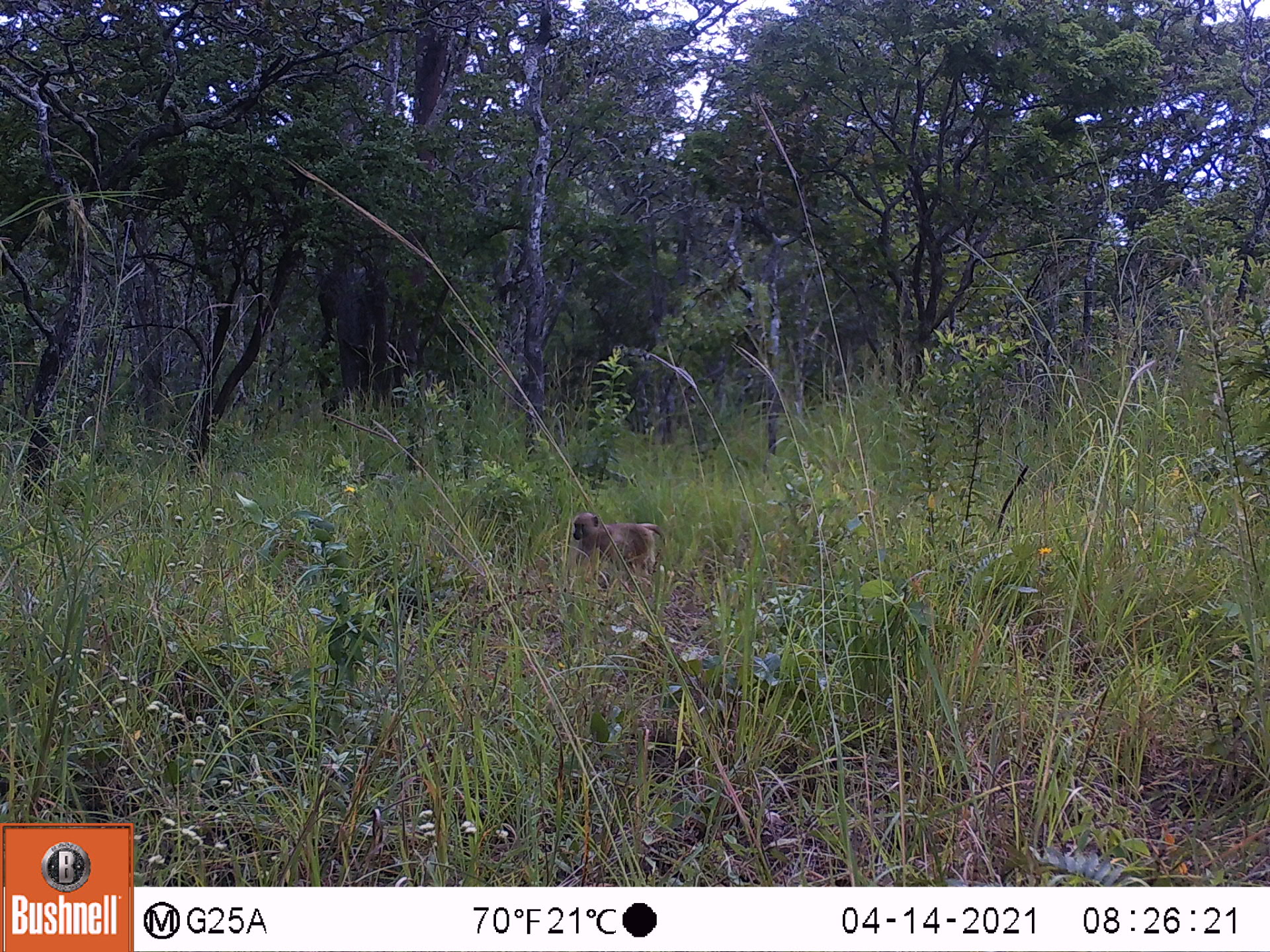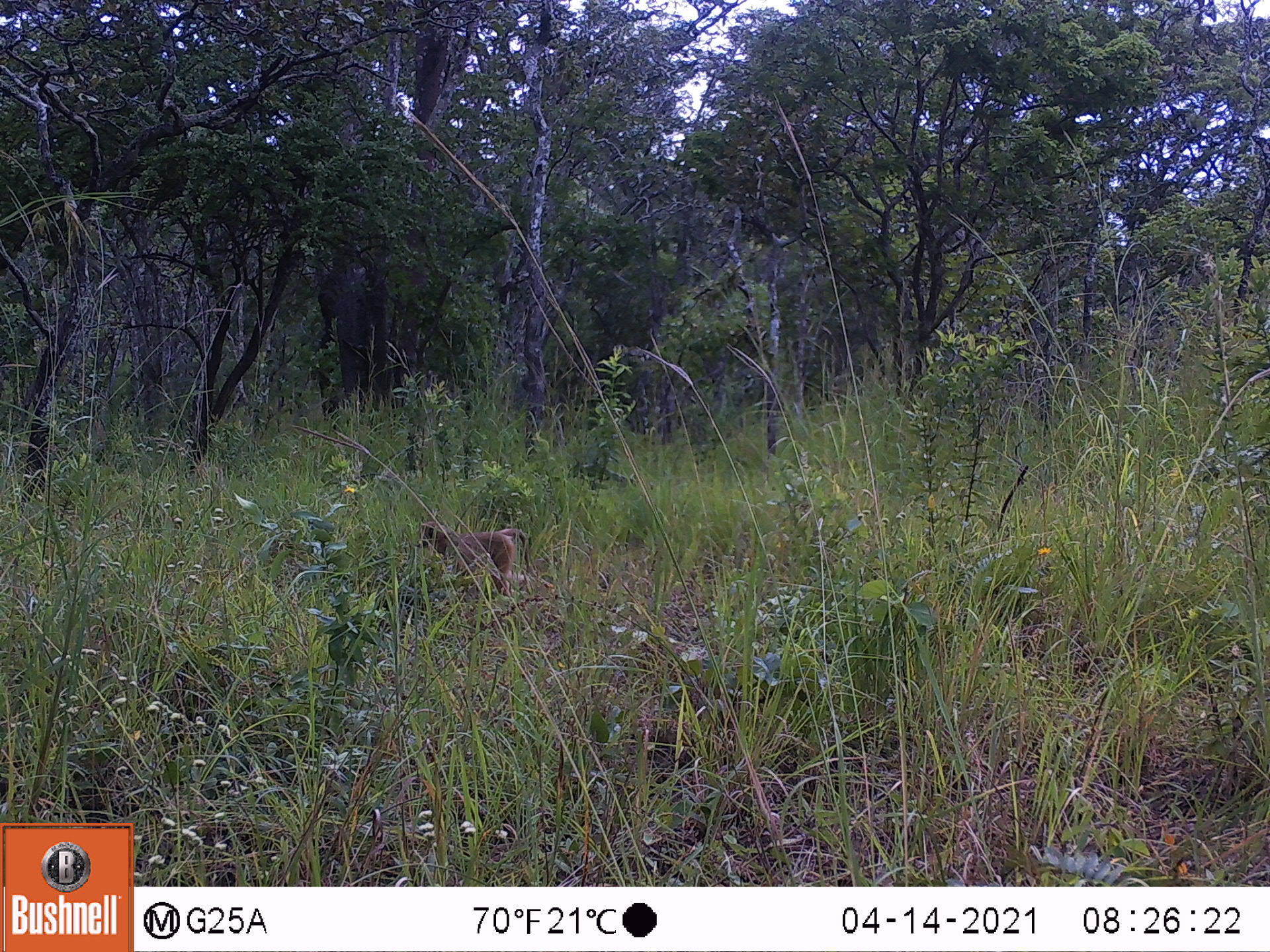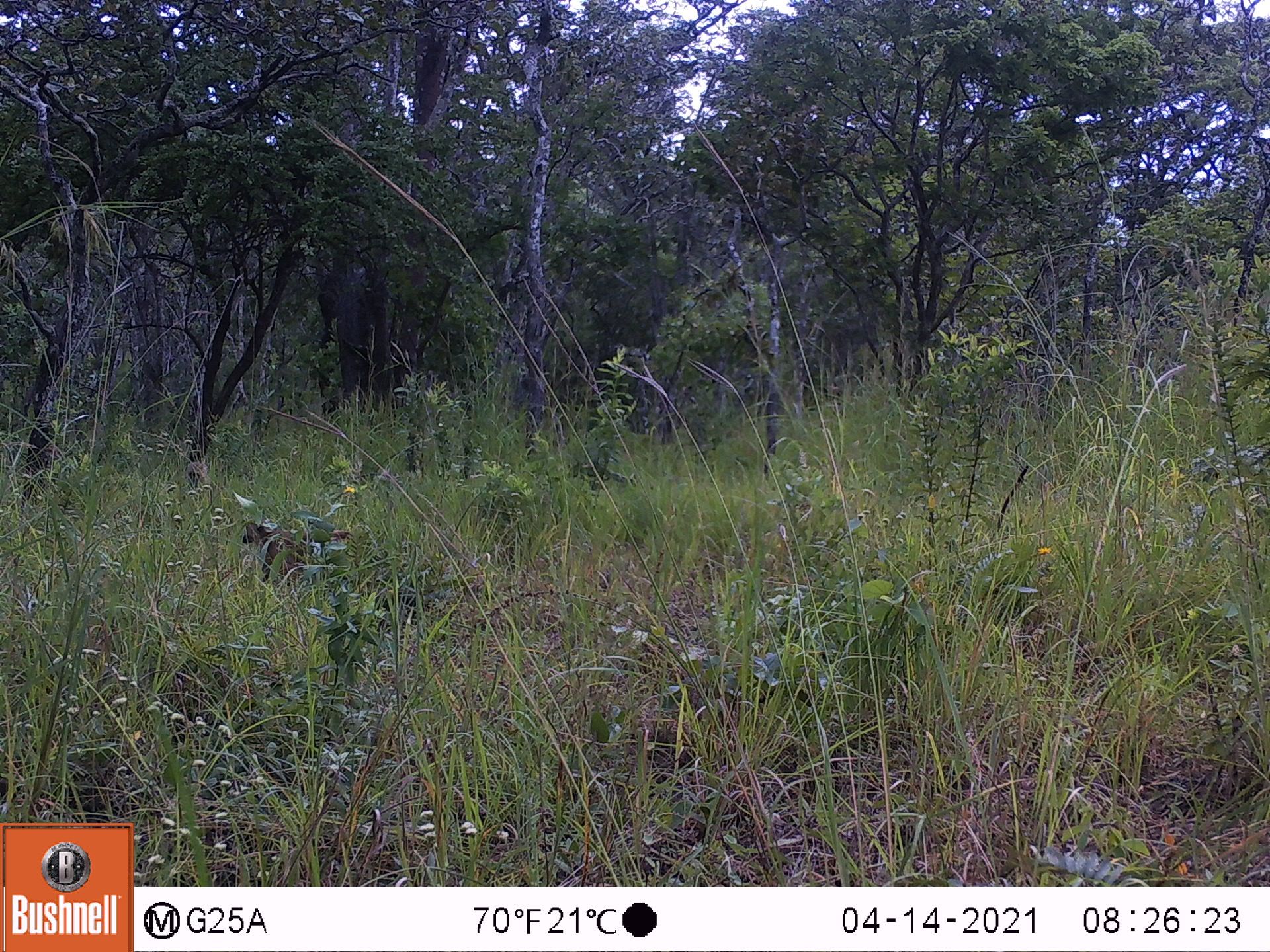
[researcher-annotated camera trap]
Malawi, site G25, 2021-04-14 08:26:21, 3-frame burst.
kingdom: Animalia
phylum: Chordata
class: Mammalia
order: Primates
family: Cercopithecidae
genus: Papio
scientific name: Papio cynocephalus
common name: yellow baboon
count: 1